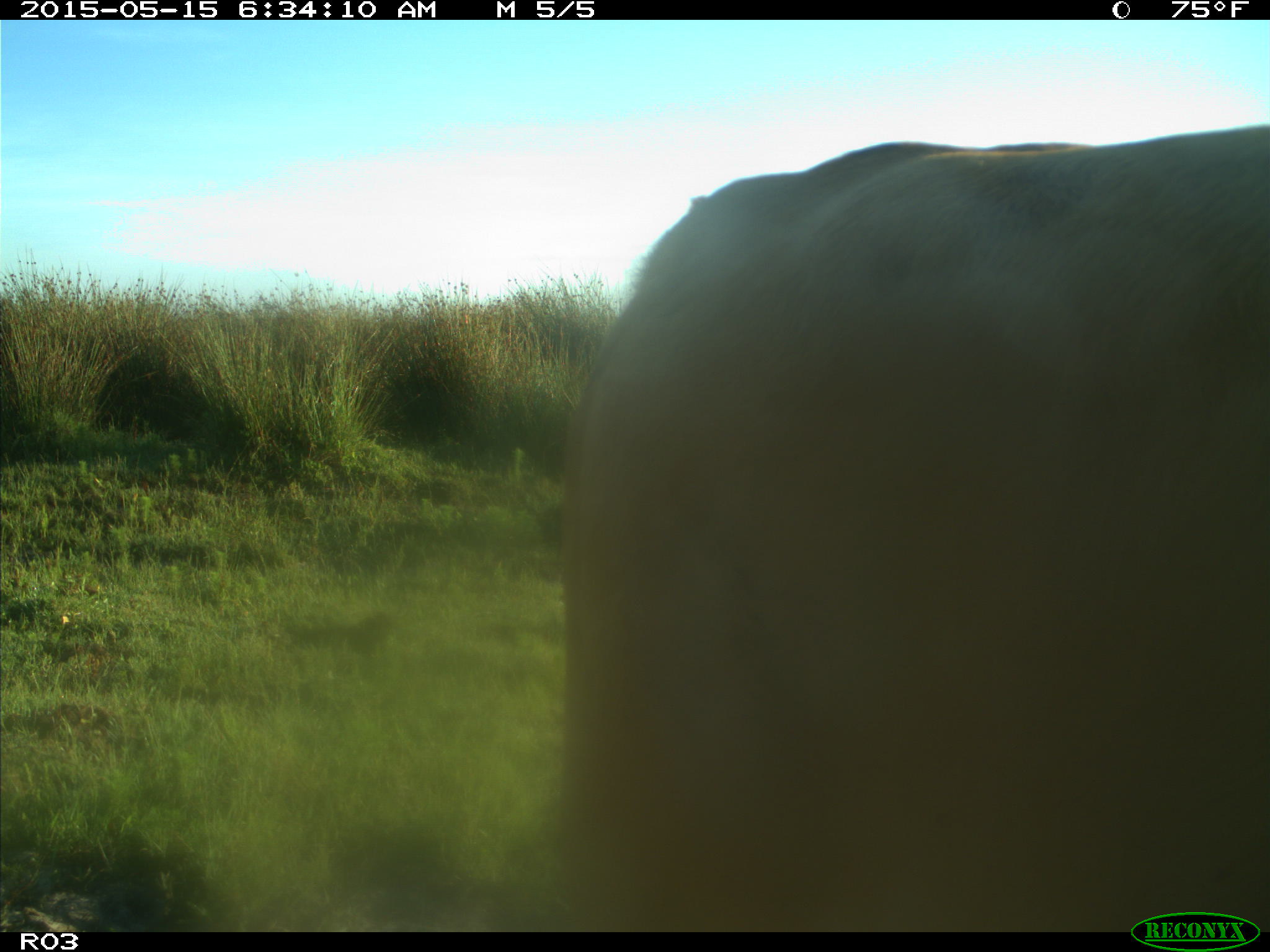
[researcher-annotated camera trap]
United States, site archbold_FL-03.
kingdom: Animalia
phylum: Chordata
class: Mammalia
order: Artiodactyla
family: Bovidae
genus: Bos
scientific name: Bos taurus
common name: domestic cow